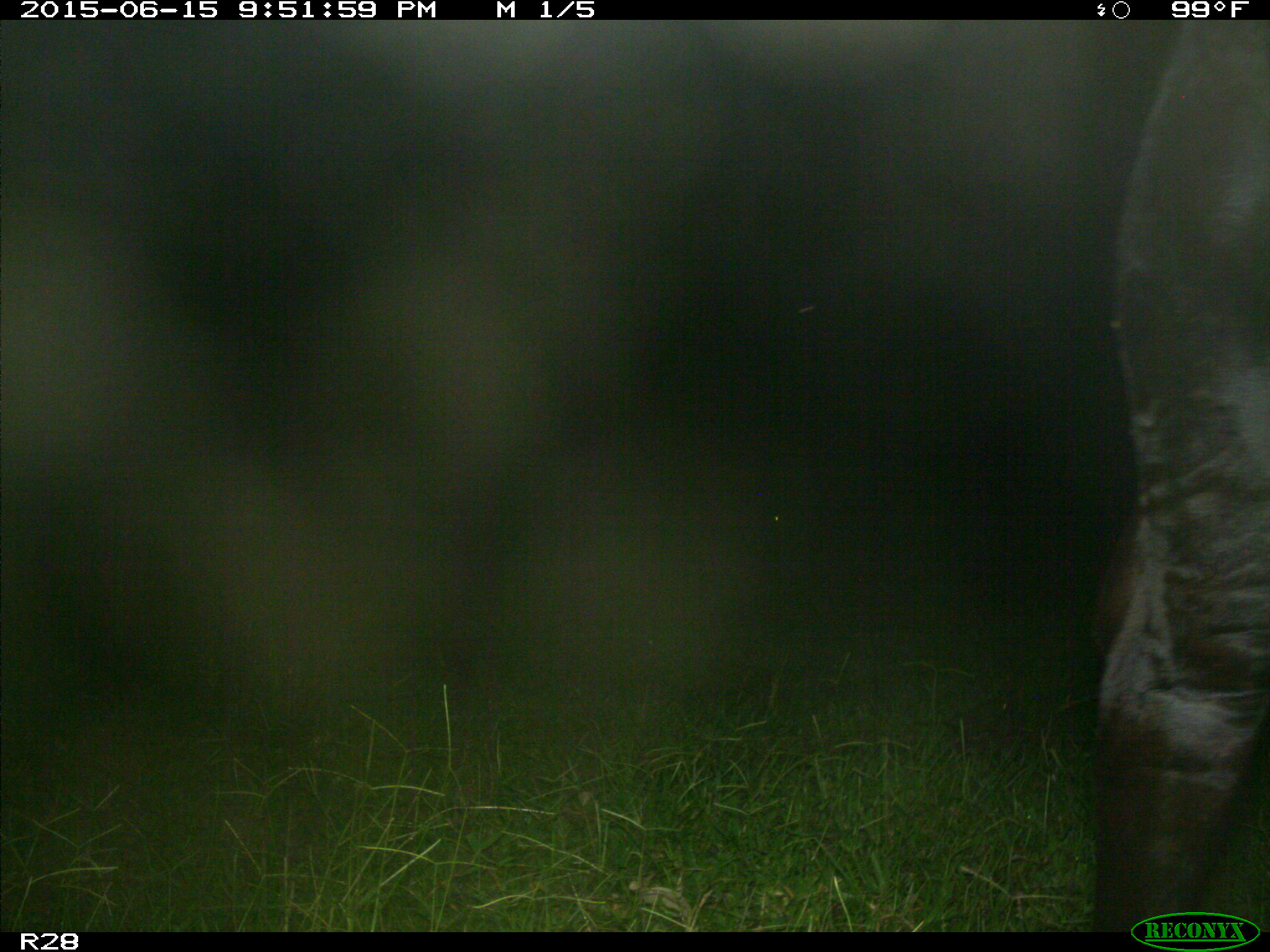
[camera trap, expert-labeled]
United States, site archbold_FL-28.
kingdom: Animalia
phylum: Chordata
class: Mammalia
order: Artiodactyla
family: Bovidae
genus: Bos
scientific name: Bos taurus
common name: domestic cow